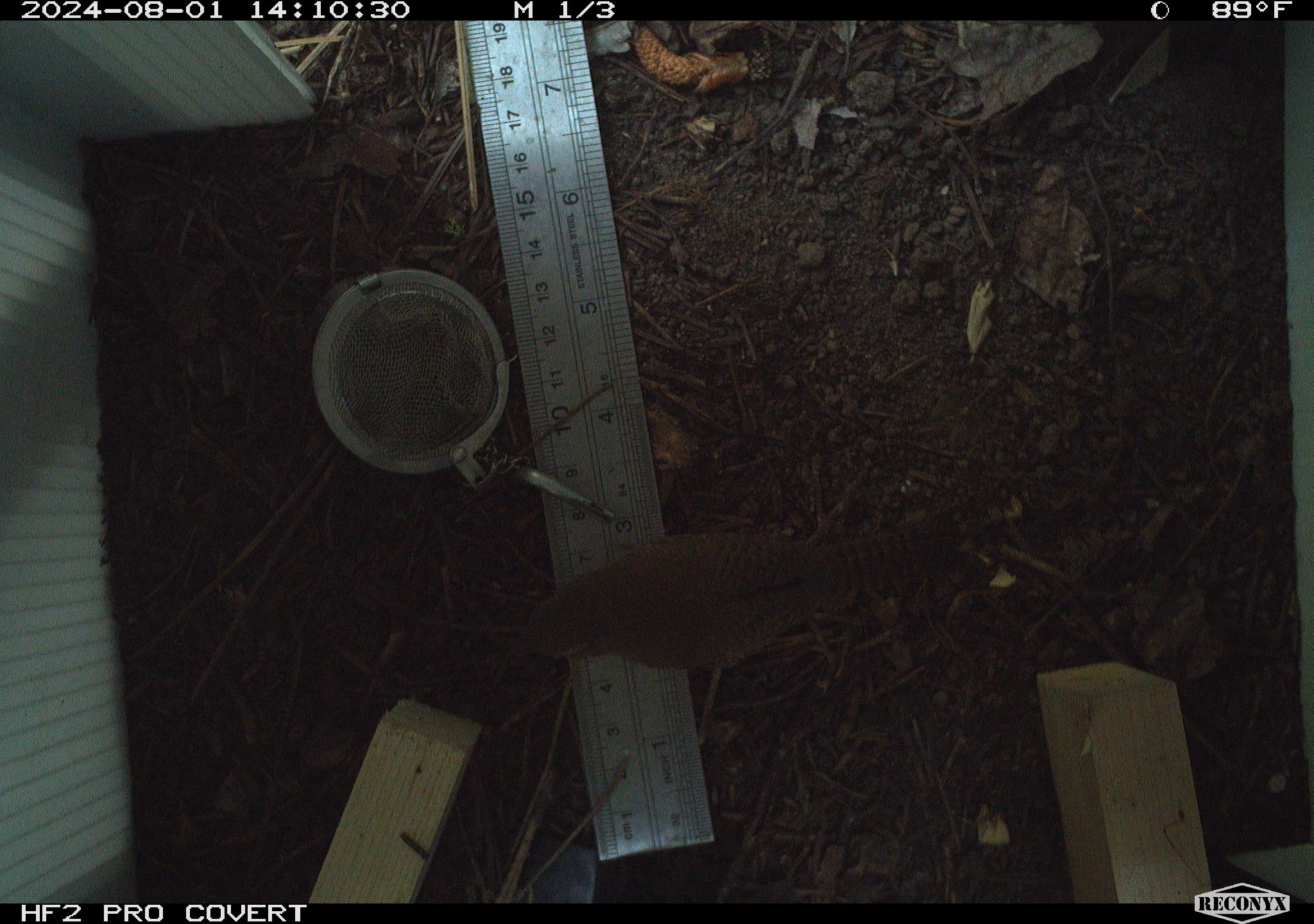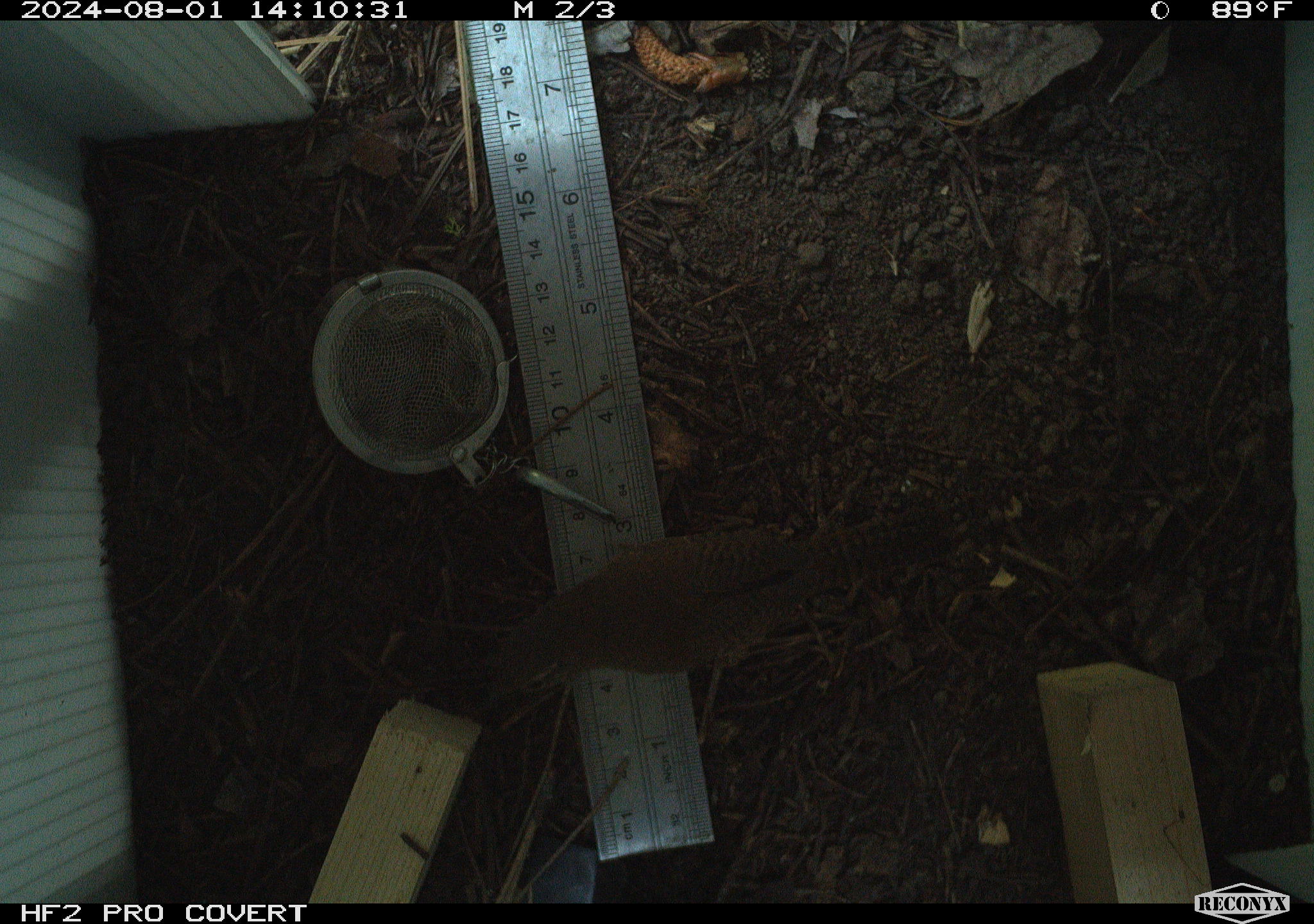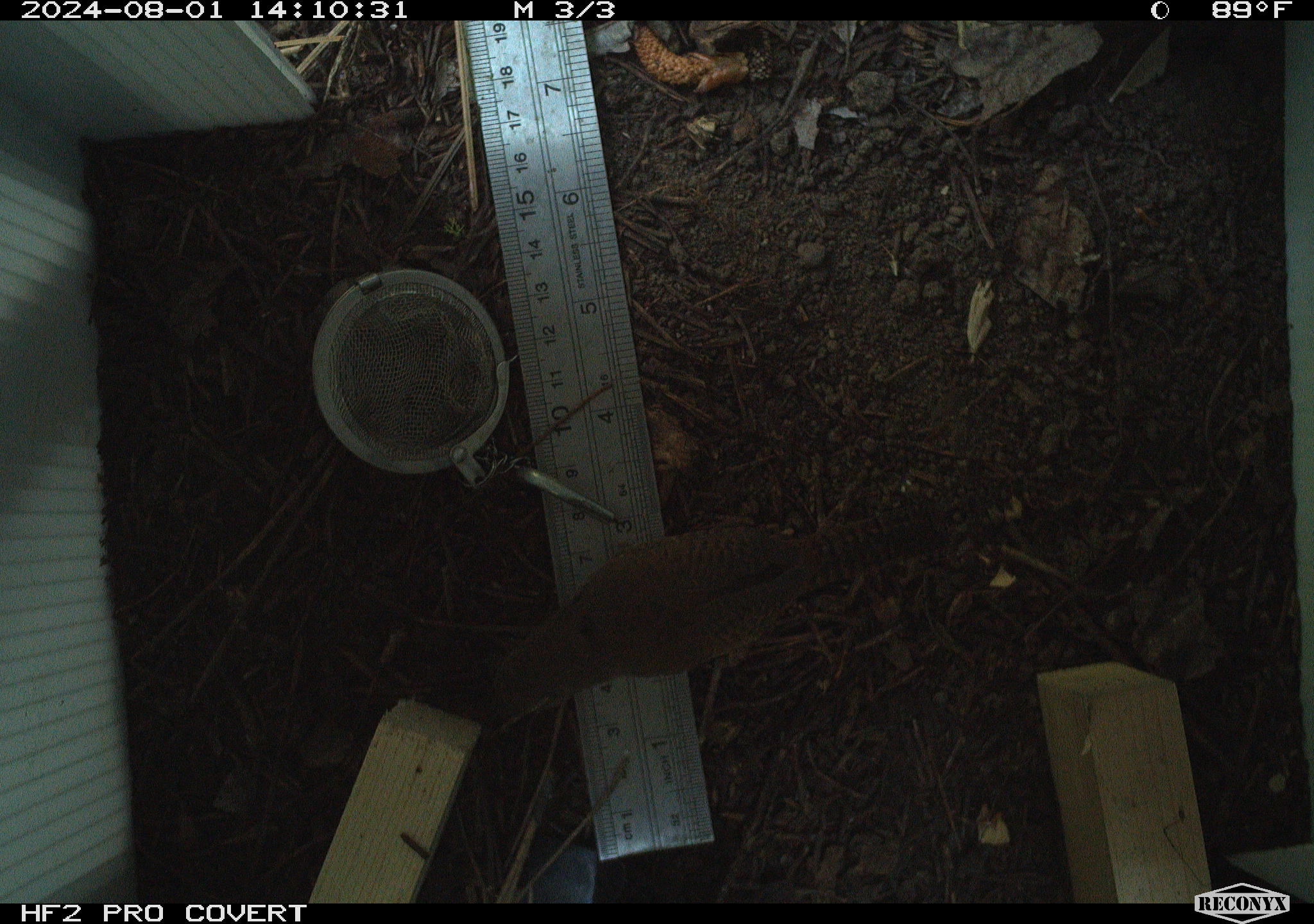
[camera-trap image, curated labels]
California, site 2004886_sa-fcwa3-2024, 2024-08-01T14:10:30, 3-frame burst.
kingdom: Animalia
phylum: Chordata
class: Aves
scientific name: Aves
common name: bird